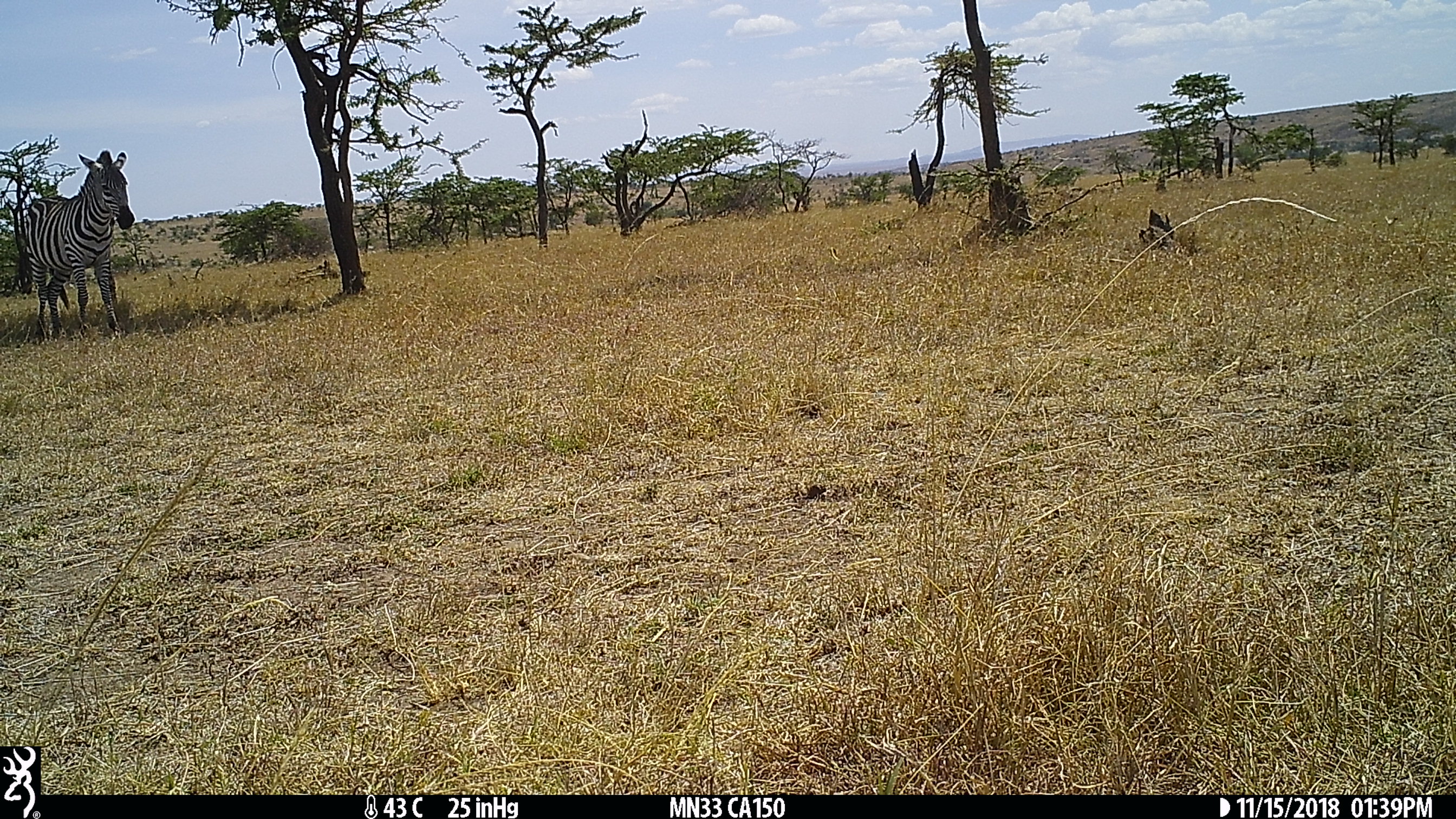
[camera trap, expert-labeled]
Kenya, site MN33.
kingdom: Animalia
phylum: Chordata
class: Mammalia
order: Perissodactyla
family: Equidae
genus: Equus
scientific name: Equus quagga burchellii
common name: burchell's zebra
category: zebra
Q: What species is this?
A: Zebra (burchell's zebra) (Equus quagga burchellii).